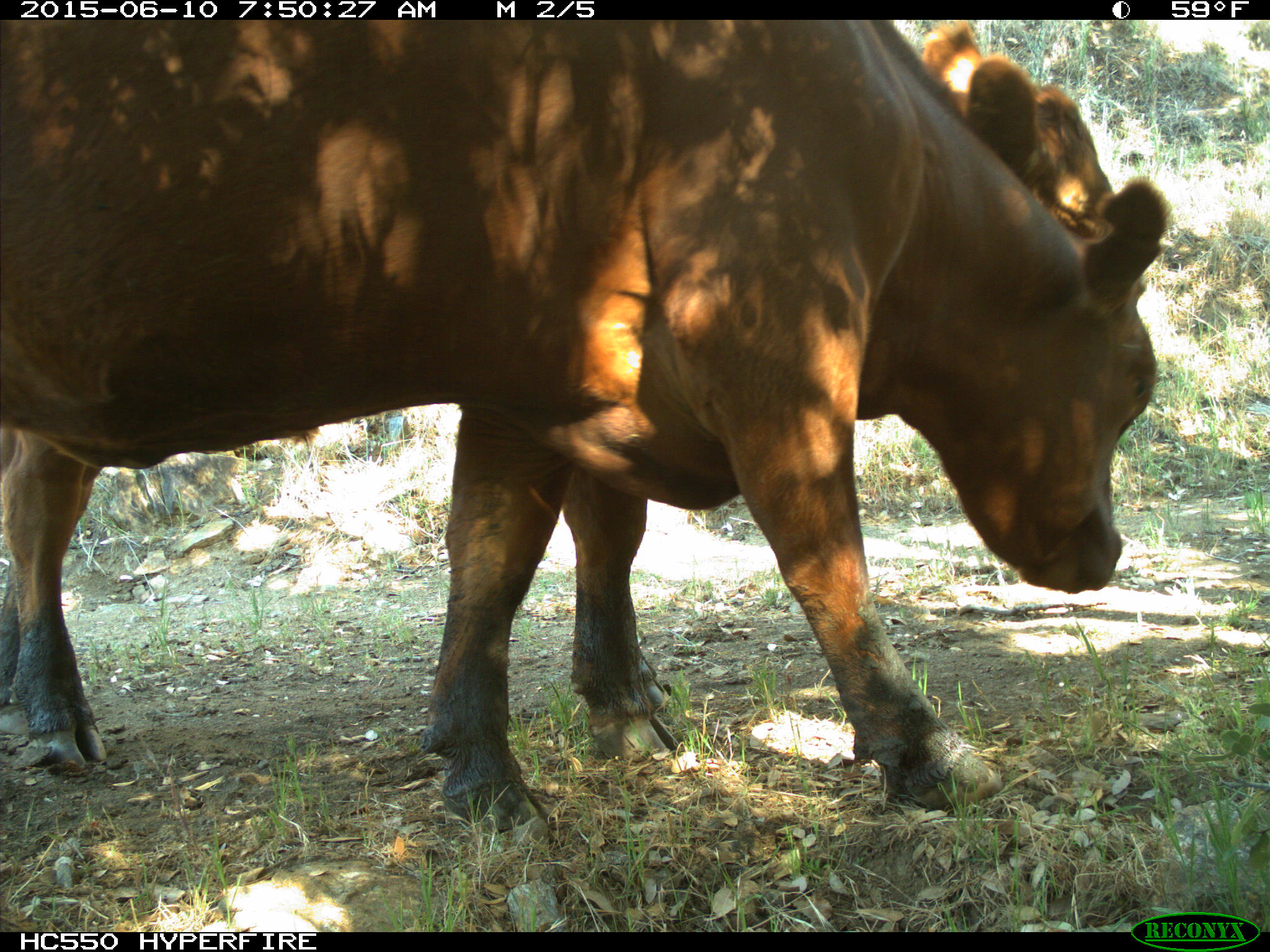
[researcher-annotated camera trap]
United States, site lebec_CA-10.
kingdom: Animalia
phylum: Chordata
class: Mammalia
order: Artiodactyla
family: Bovidae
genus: Bos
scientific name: Bos taurus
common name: domestic cow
Bos taurus (domestic cow).